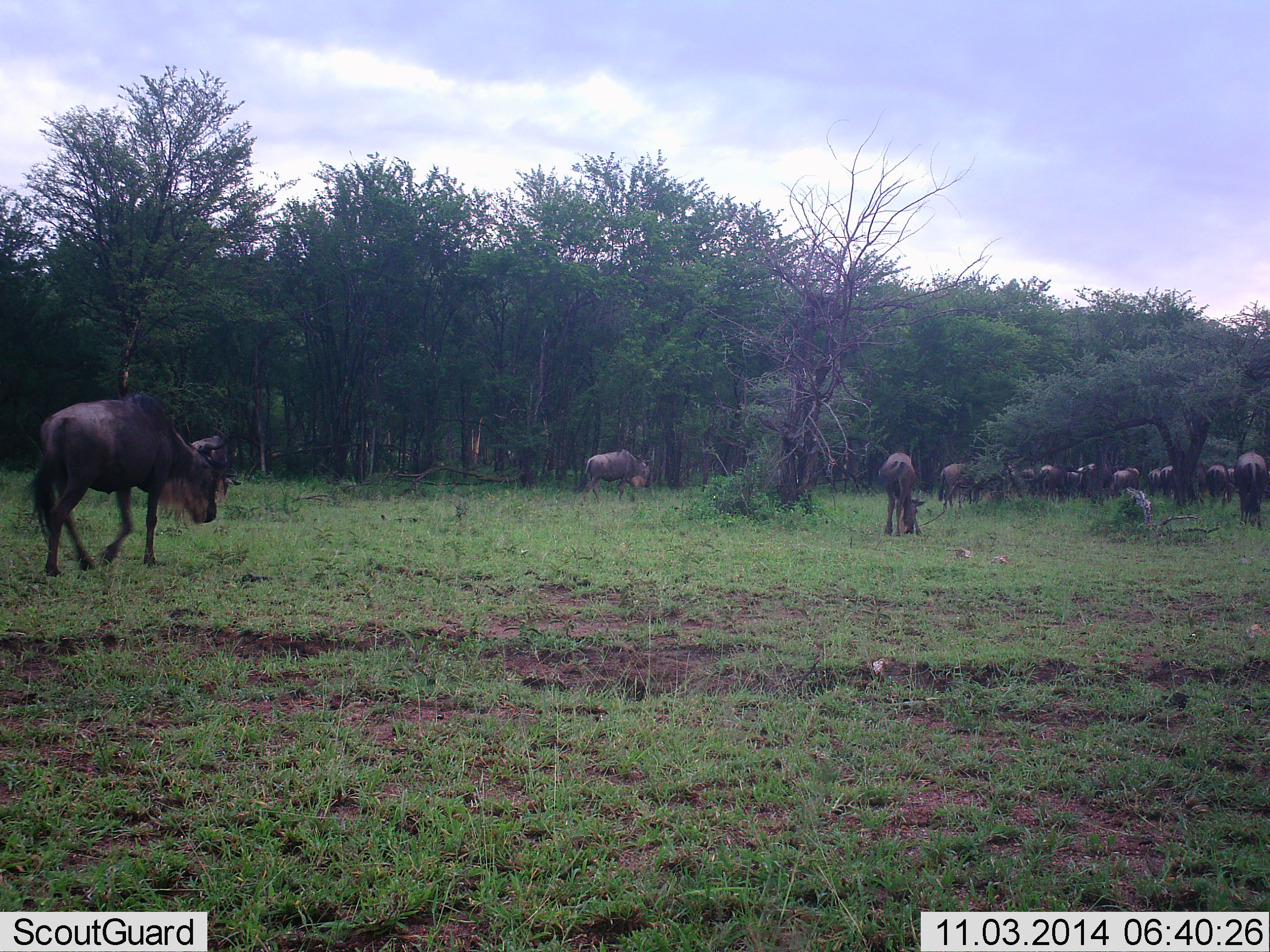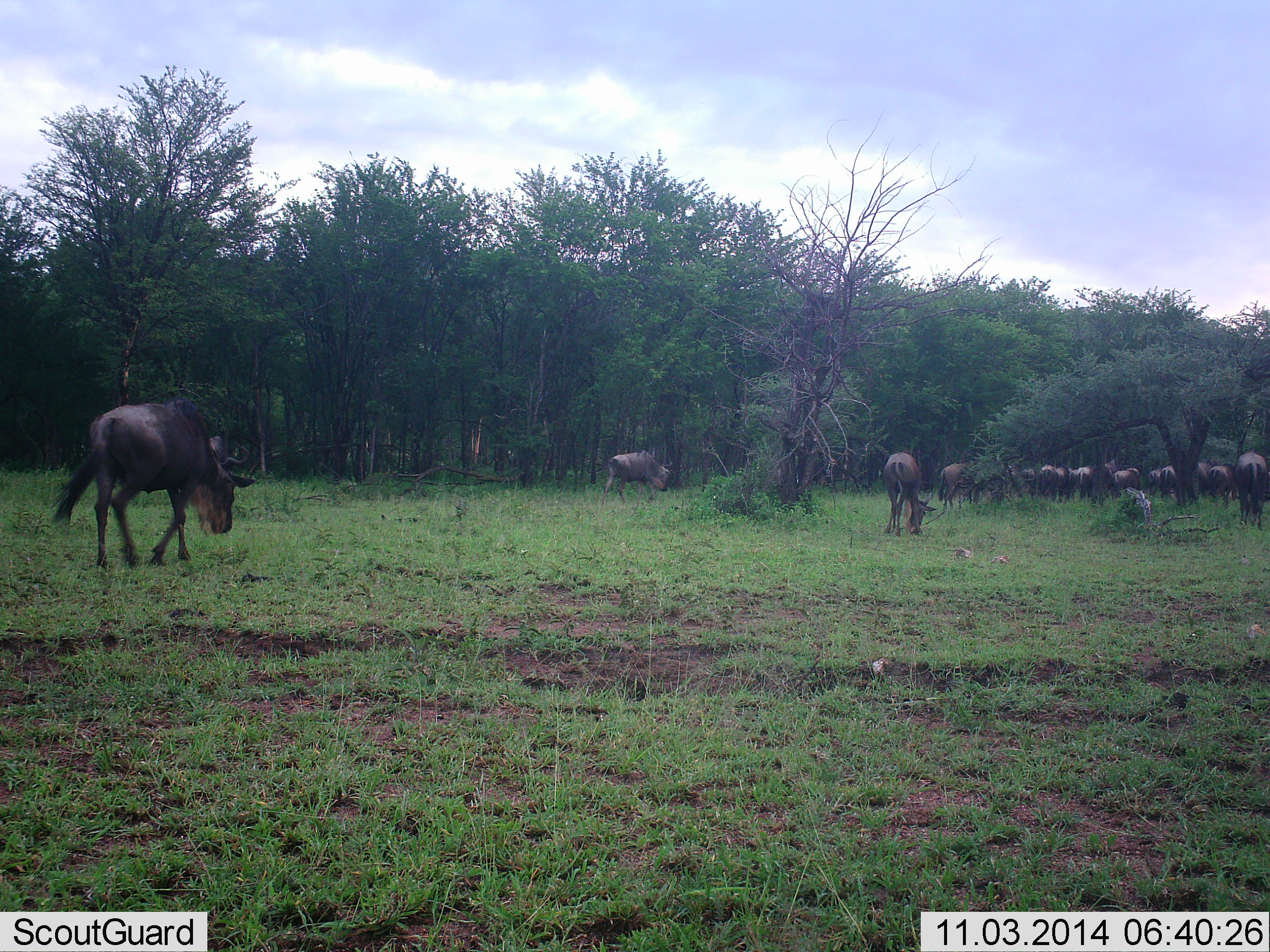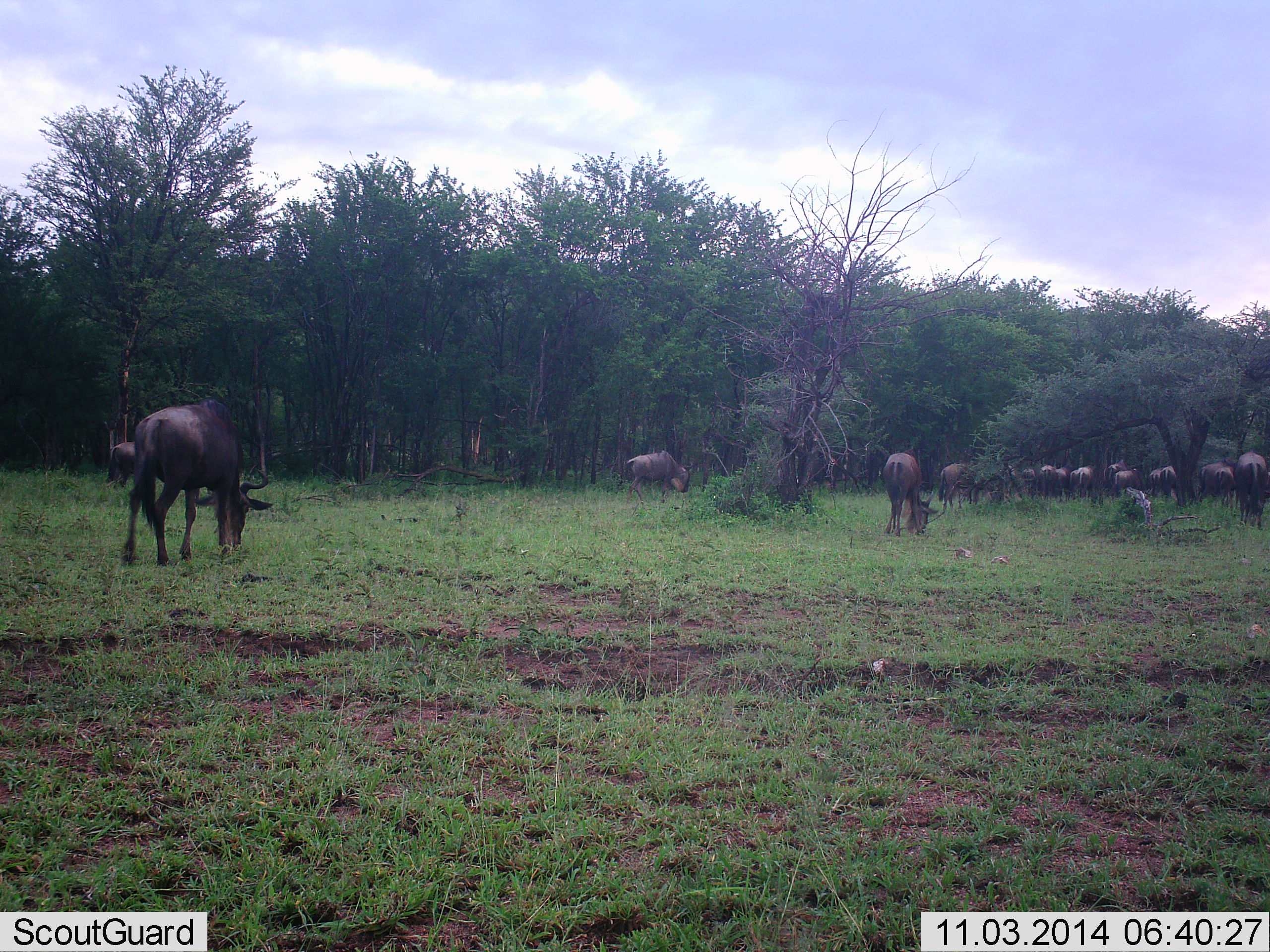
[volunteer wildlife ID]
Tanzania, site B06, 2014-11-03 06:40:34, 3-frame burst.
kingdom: Animalia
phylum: Chordata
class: Mammalia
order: Artiodactyla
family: Bovidae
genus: Connochaetes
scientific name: Connochaetes taurinus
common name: blue wildebeest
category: wildebeest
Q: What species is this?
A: Wildebeest (blue wildebeest) (Connochaetes taurinus).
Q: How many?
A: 11-50.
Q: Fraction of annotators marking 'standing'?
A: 40%.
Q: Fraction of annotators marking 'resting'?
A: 30%.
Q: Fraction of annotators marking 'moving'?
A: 60%.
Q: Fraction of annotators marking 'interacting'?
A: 0%.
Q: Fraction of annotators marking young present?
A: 0%.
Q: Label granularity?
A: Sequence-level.